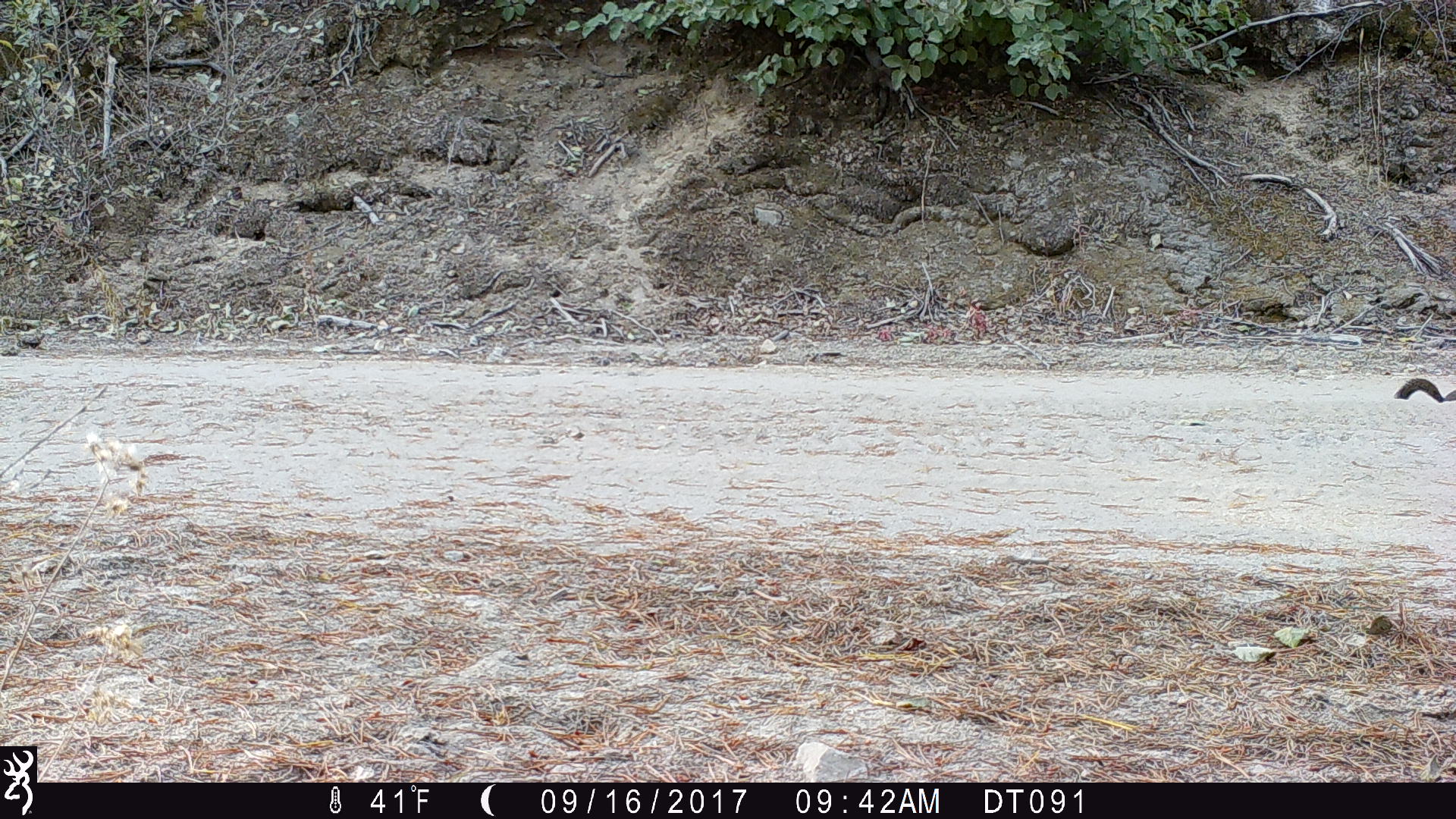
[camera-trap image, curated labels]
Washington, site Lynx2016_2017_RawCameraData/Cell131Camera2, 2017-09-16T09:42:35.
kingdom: Animalia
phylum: Chordata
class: Mammalia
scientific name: Mammalia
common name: small mammal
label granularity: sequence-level